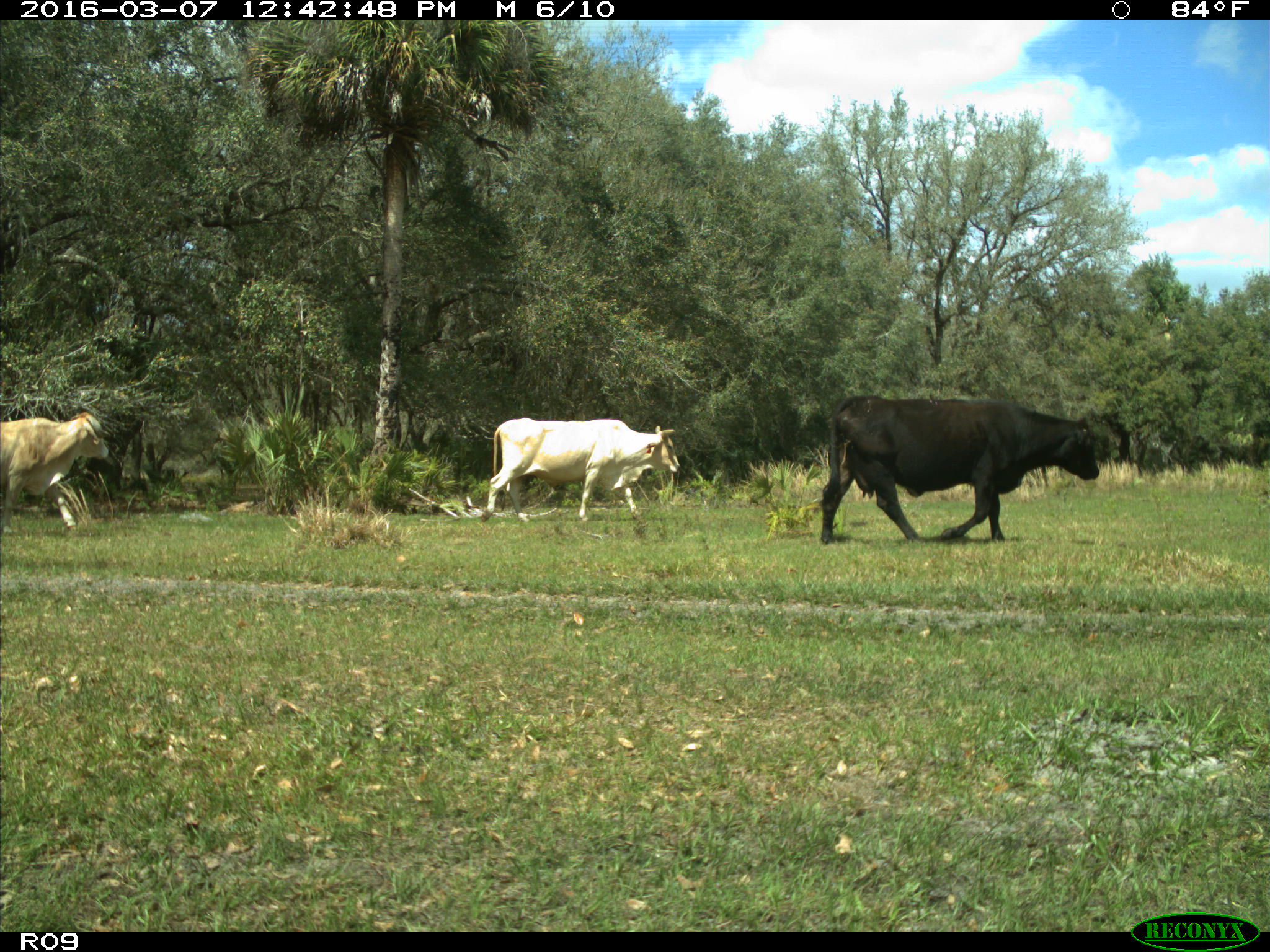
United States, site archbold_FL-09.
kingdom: Animalia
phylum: Chordata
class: Mammalia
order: Artiodactyla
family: Bovidae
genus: Bos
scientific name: Bos taurus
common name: domestic cow